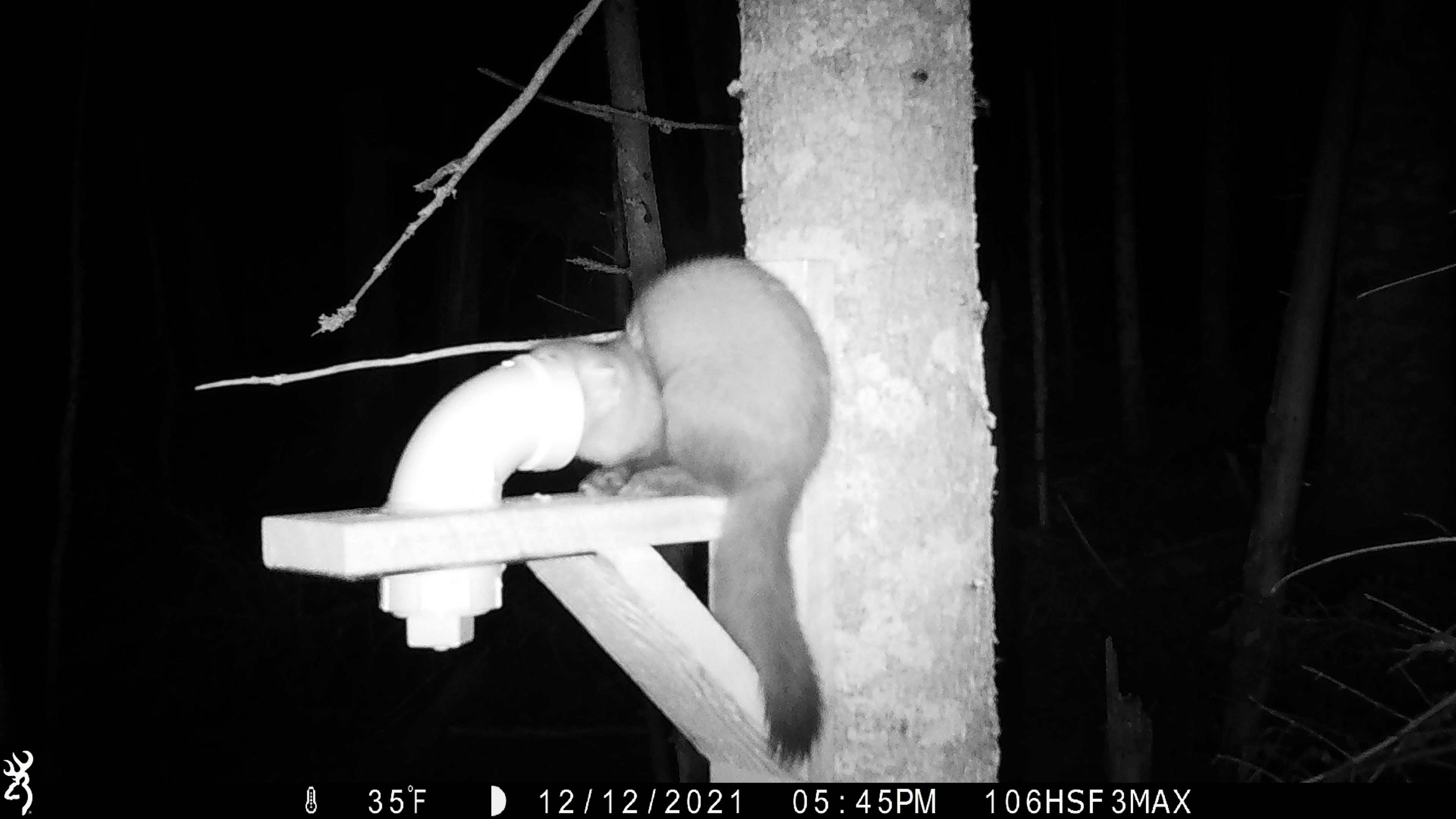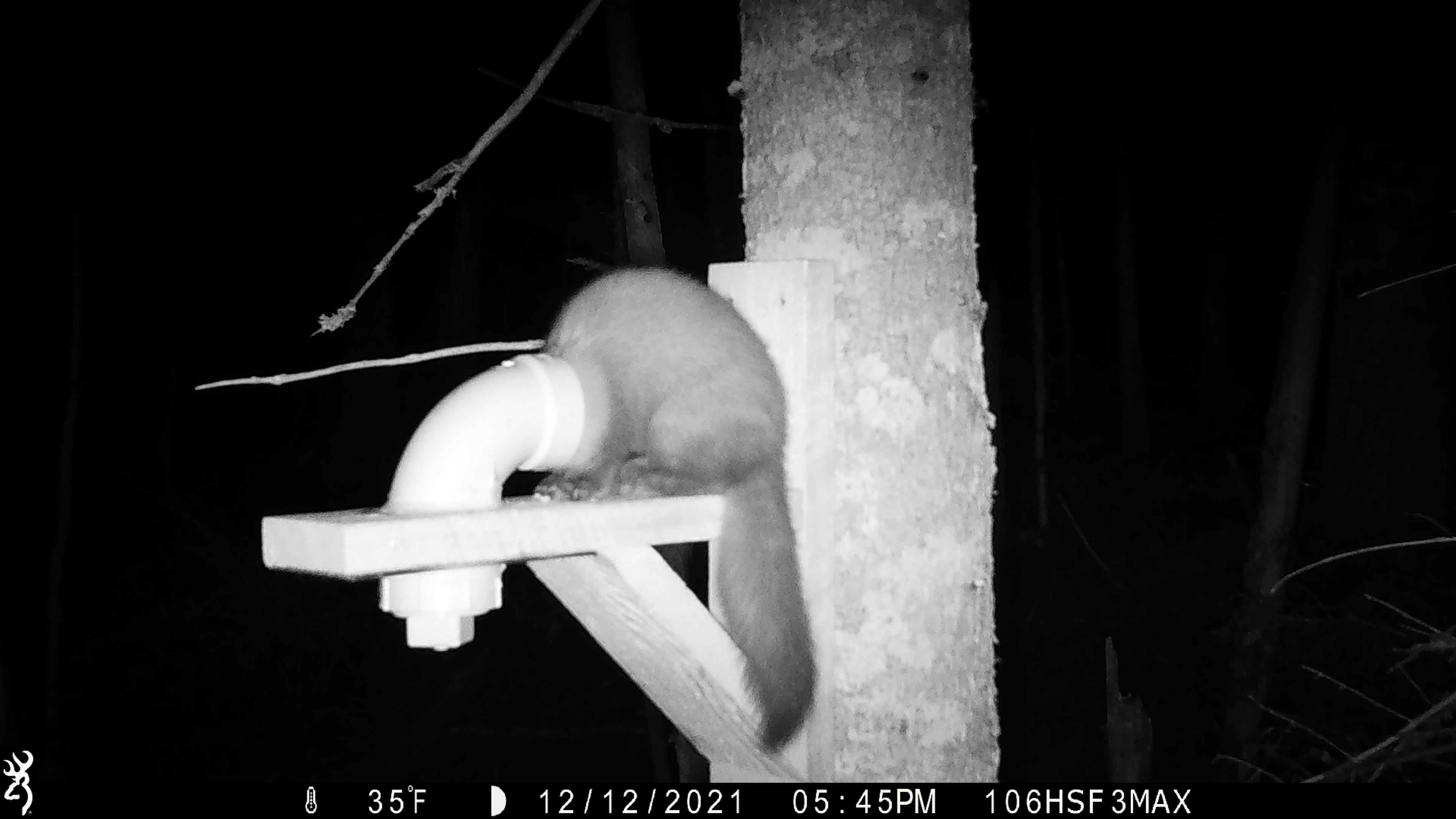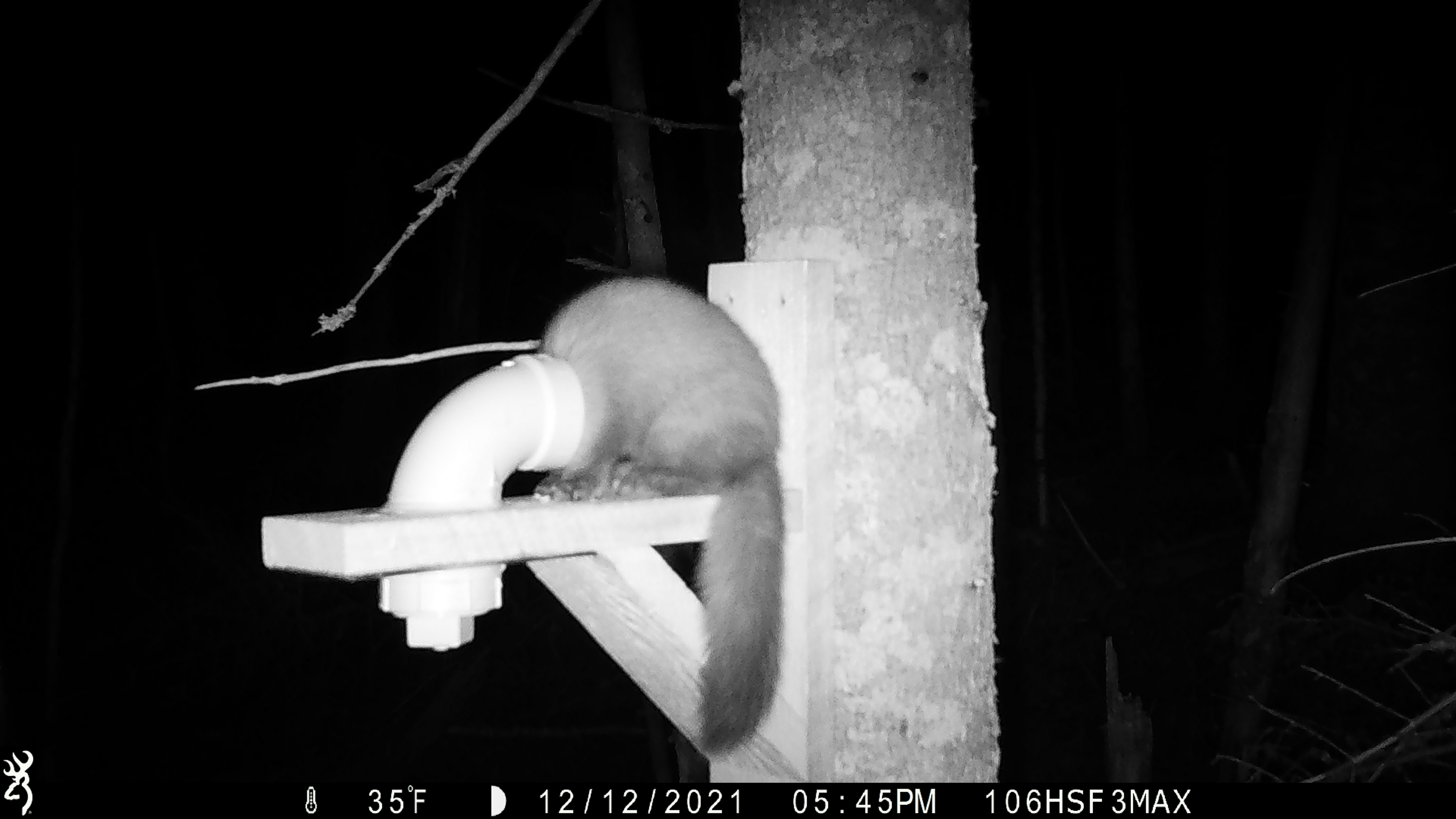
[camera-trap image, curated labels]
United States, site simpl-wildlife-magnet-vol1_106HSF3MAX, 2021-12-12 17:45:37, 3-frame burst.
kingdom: Animalia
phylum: Chordata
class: Mammalia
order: Carnivora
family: Mustelidae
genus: Martes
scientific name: Martes americana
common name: american marten